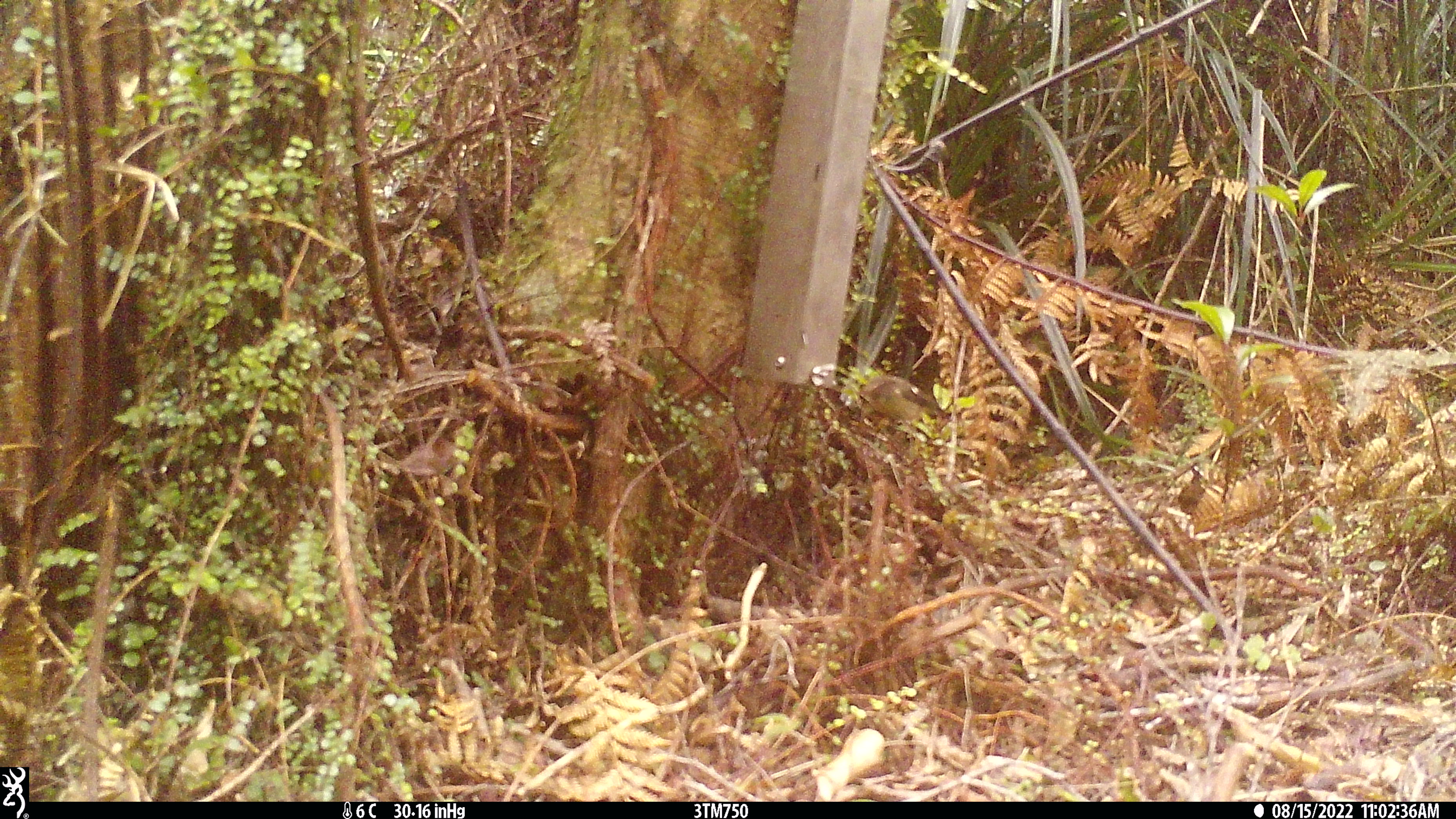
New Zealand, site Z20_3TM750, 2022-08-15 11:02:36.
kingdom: Animalia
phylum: Chordata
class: Aves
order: Passeriformes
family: Petroicidae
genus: Petroica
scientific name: Petroica macrocephala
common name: tomtit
Tomtit (Petroica macrocephala).